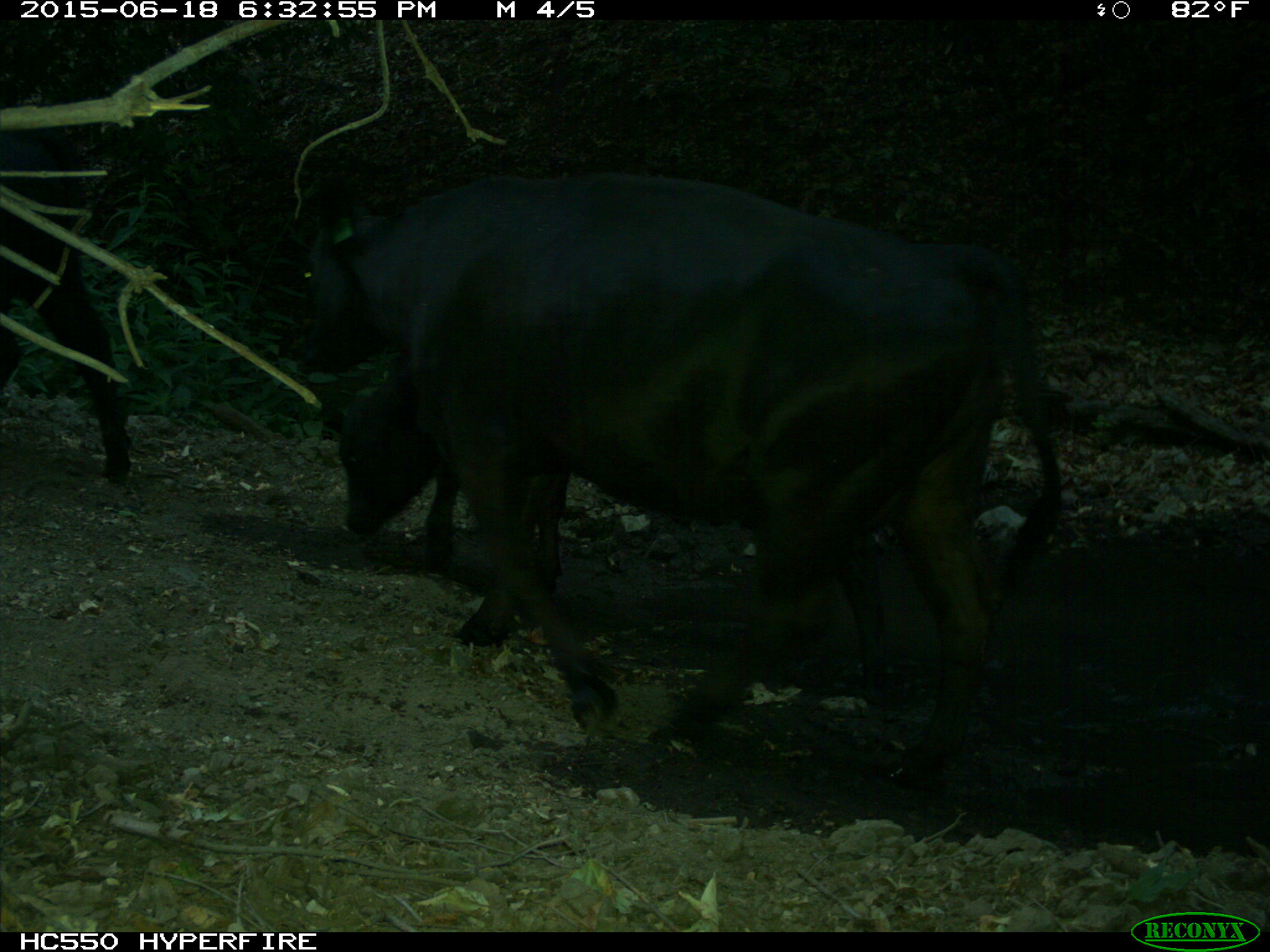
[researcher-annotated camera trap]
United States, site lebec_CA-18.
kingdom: Animalia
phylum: Chordata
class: Mammalia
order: Artiodactyla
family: Bovidae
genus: Bos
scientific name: Bos taurus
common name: domestic cow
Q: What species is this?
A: Bos taurus (domestic cow).